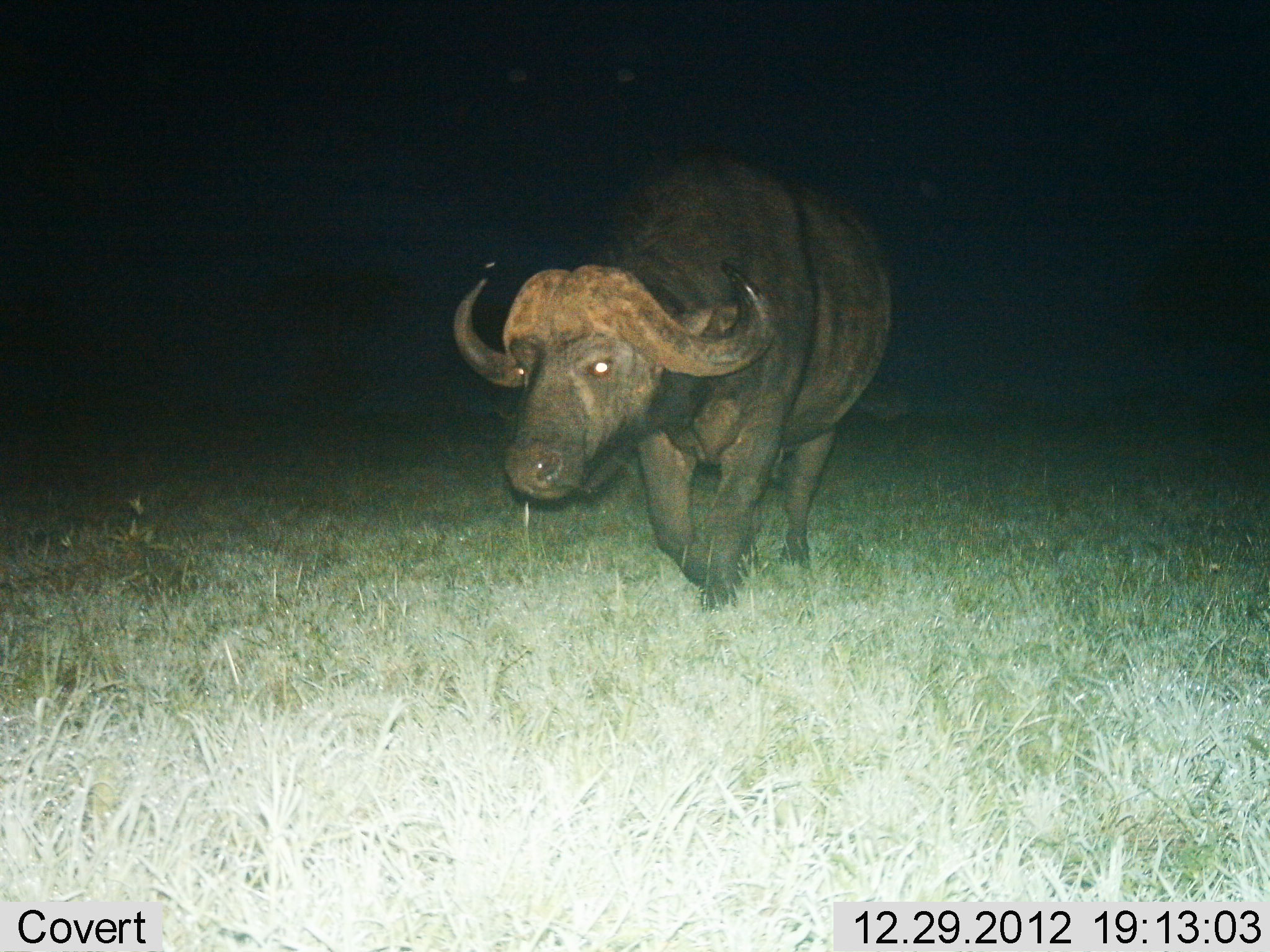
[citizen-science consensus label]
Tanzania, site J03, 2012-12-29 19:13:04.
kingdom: Animalia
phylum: Chordata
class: Mammalia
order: Artiodactyla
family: Bovidae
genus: Syncerus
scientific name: Syncerus caffer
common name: cape buffalo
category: buffalo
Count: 1.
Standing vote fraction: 15%.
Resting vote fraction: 0%.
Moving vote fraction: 85%.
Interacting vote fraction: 0%.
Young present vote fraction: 0%.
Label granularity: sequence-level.